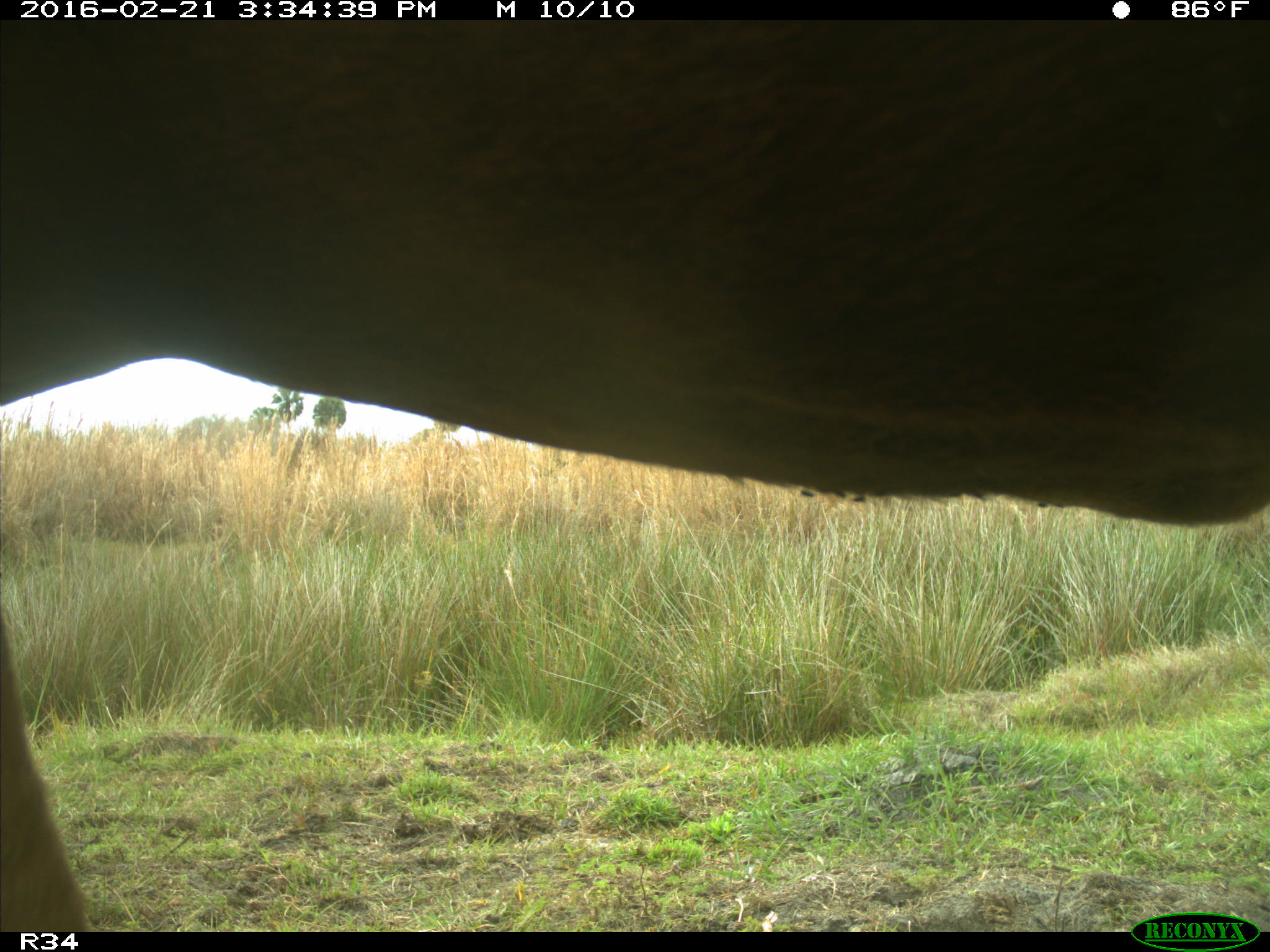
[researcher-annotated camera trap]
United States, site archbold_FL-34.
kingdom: Animalia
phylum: Chordata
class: Mammalia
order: Artiodactyla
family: Bovidae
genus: Bos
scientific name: Bos taurus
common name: domestic cow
Bos taurus (domestic cow).